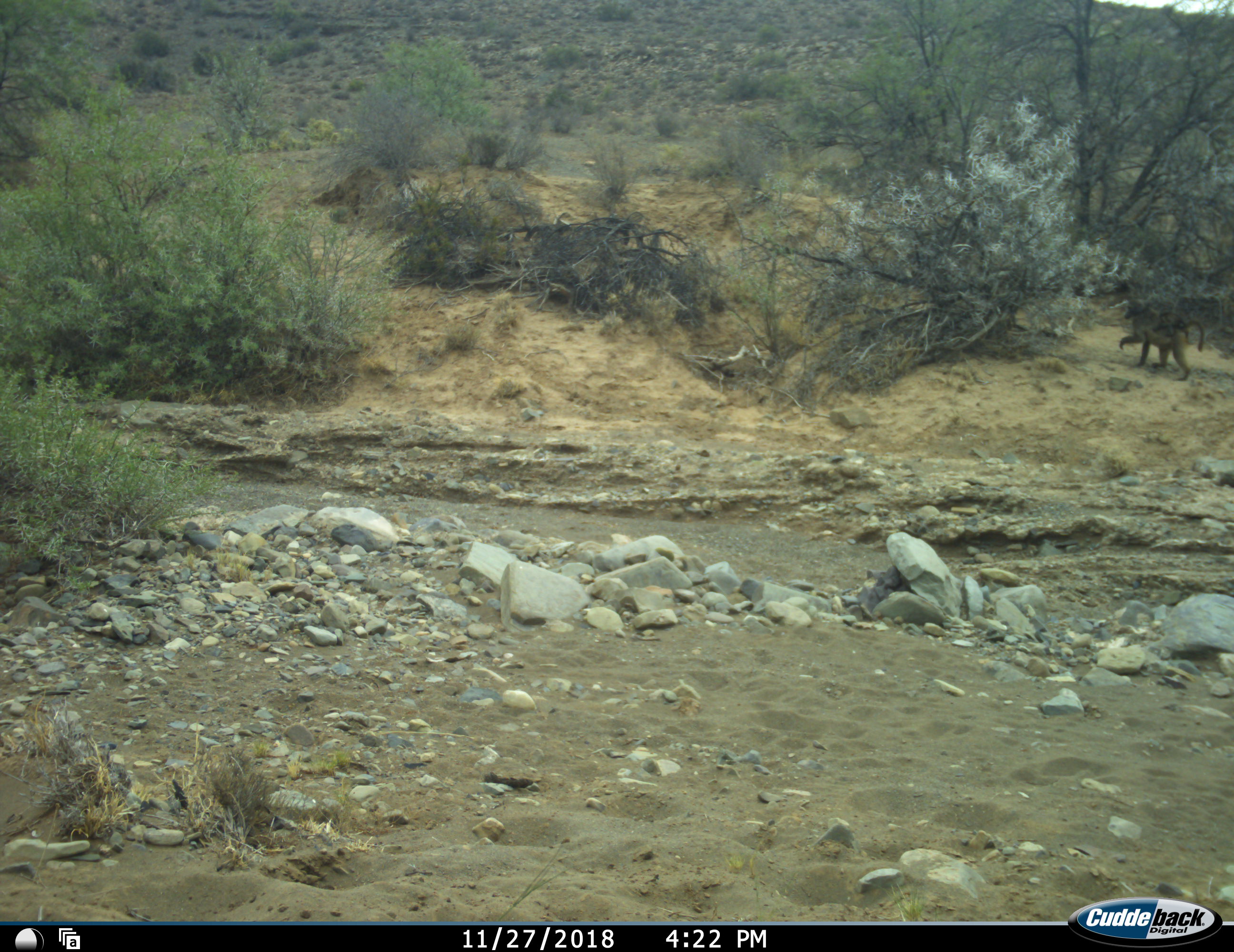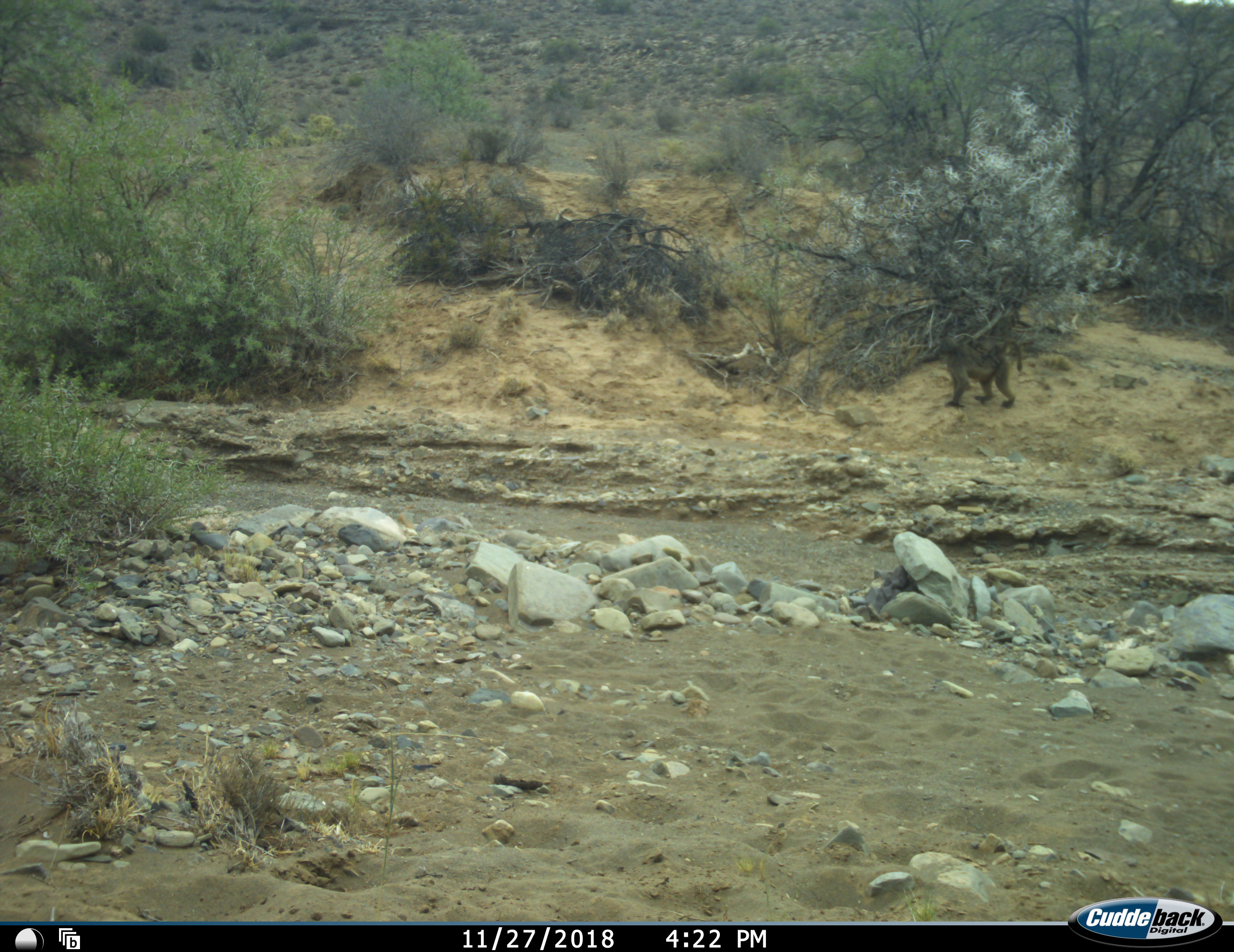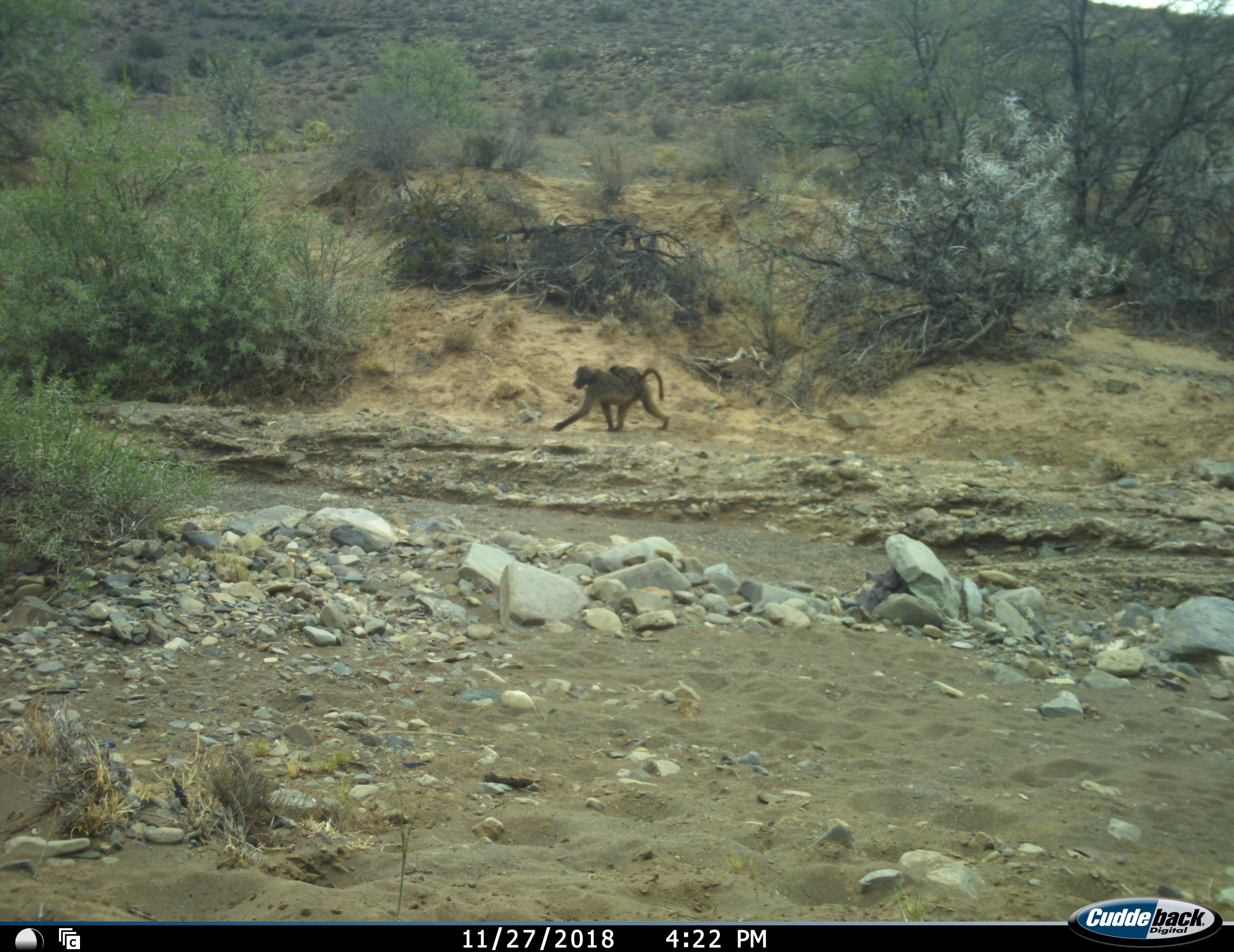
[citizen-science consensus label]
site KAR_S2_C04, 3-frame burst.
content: unidentified animal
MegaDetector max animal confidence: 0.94